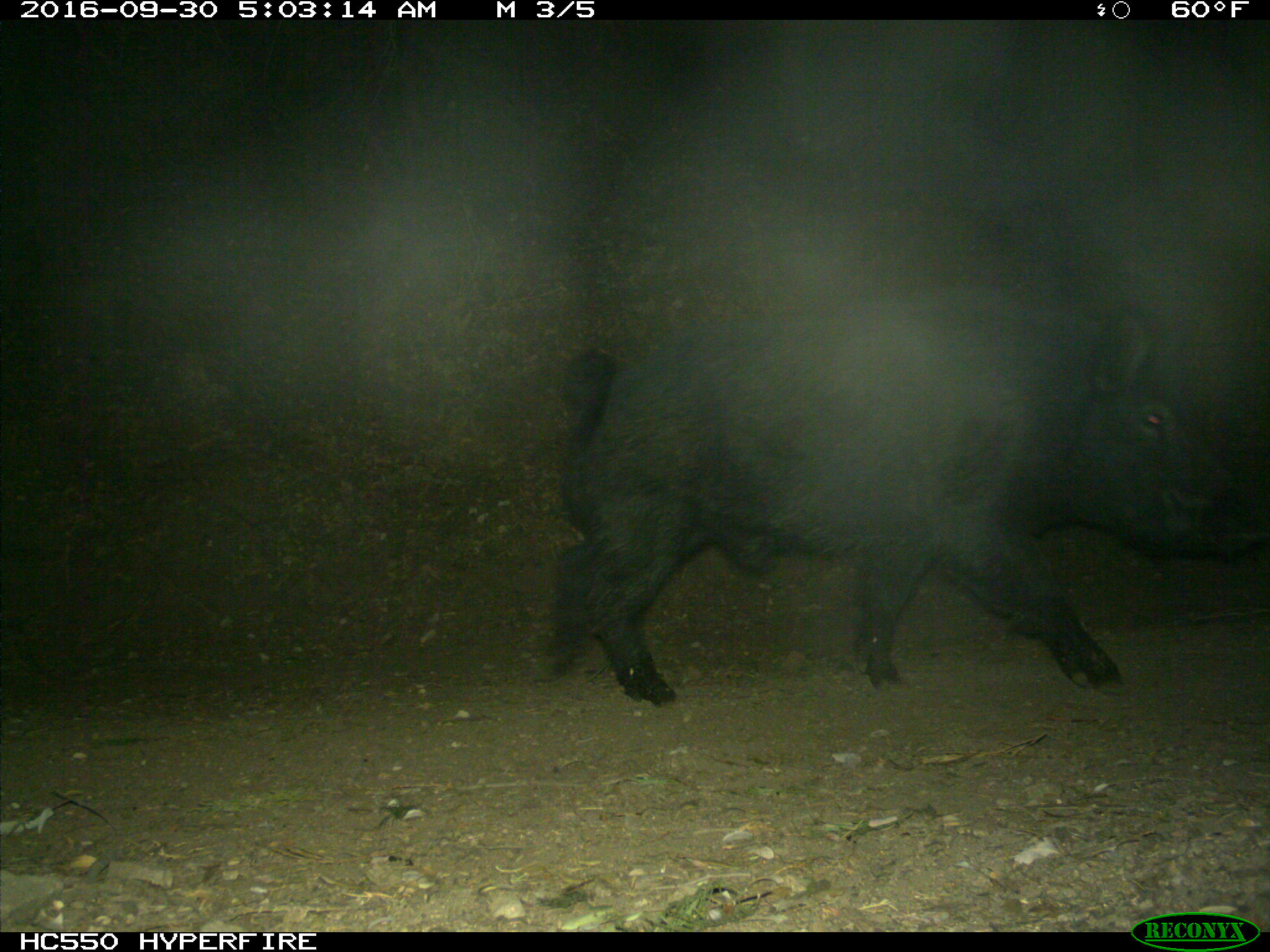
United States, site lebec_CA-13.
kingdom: Animalia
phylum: Chordata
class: Mammalia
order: Artiodactyla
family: Suidae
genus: Sus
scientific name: Sus scrofa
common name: wild boar